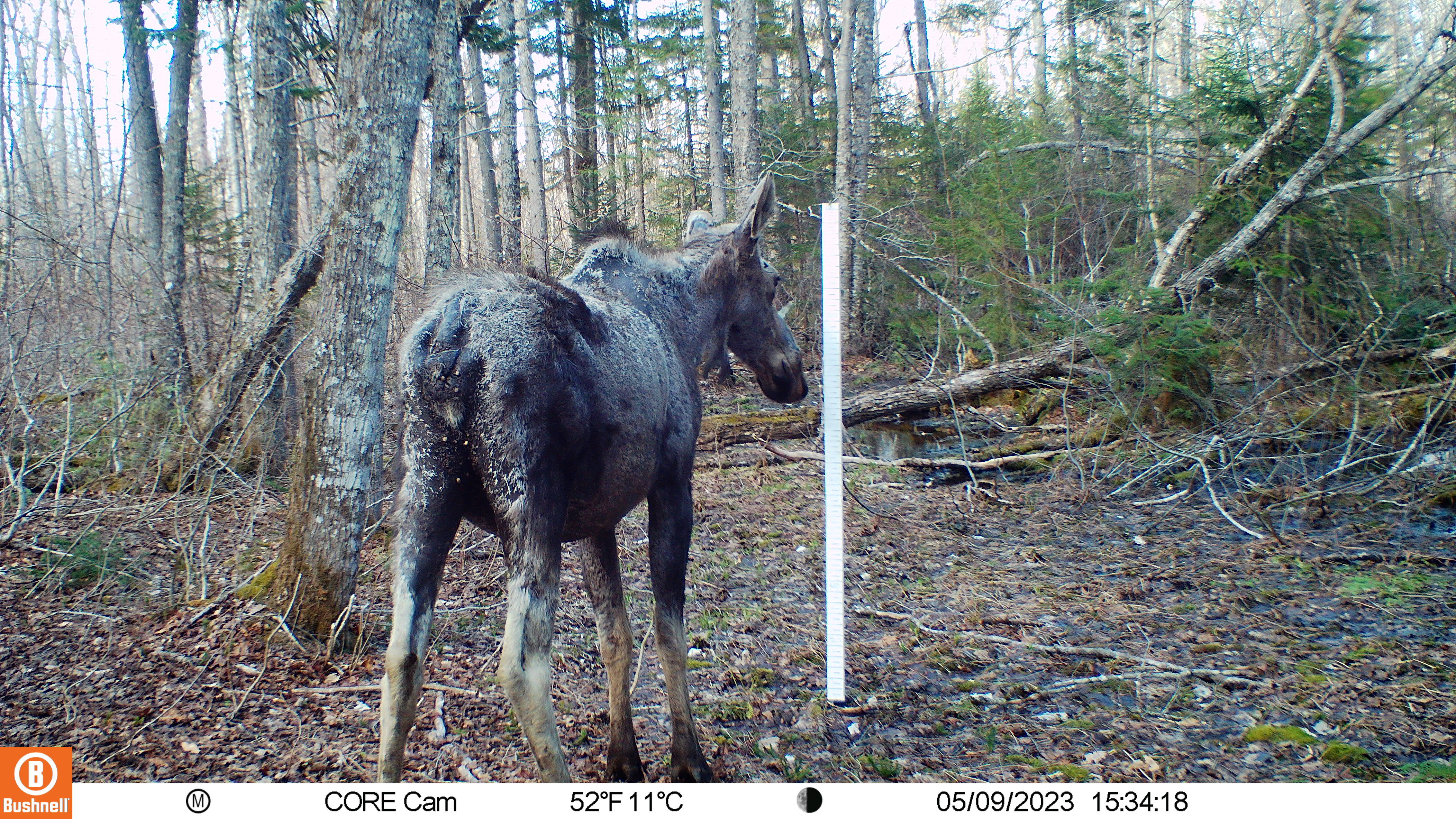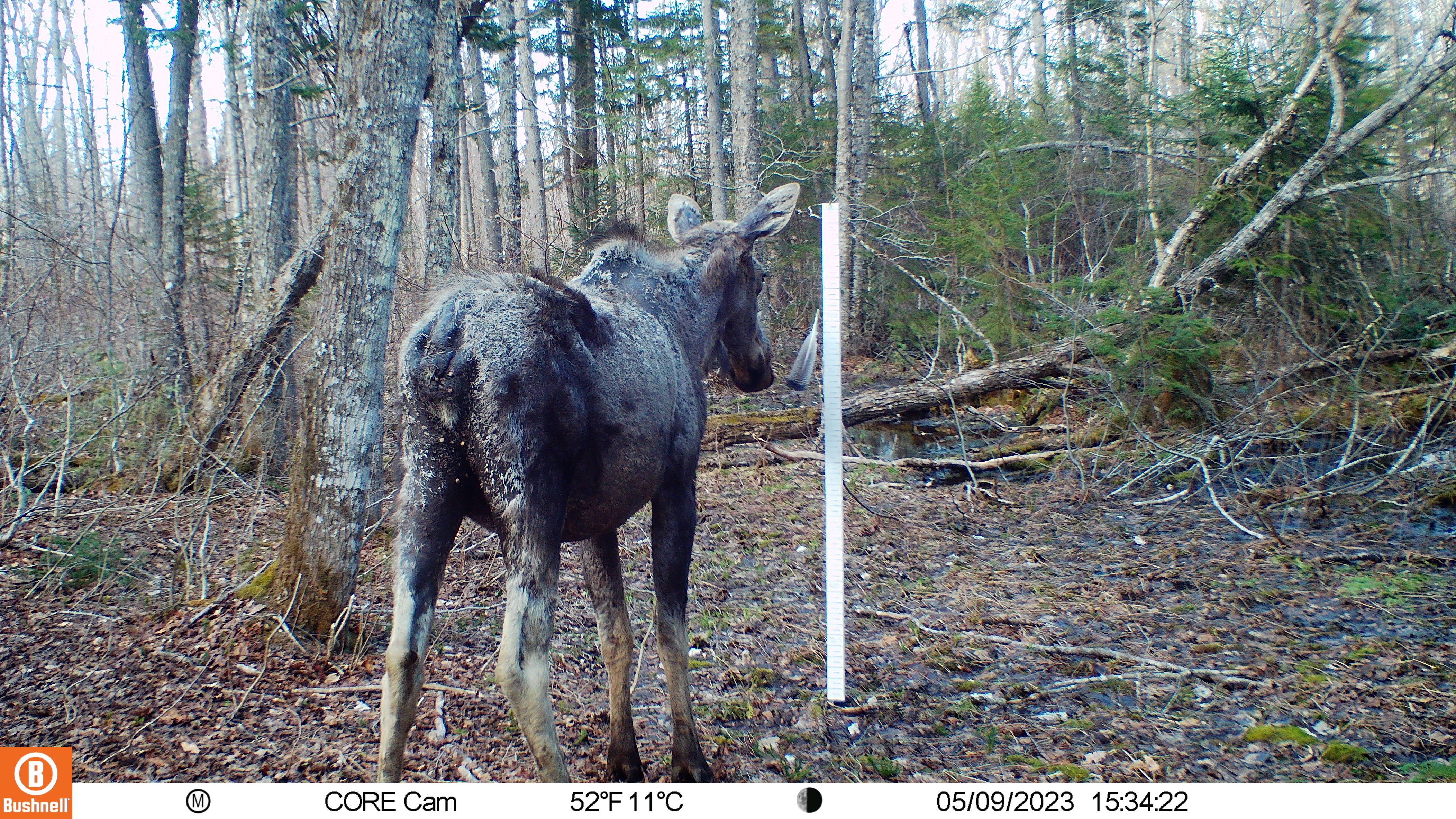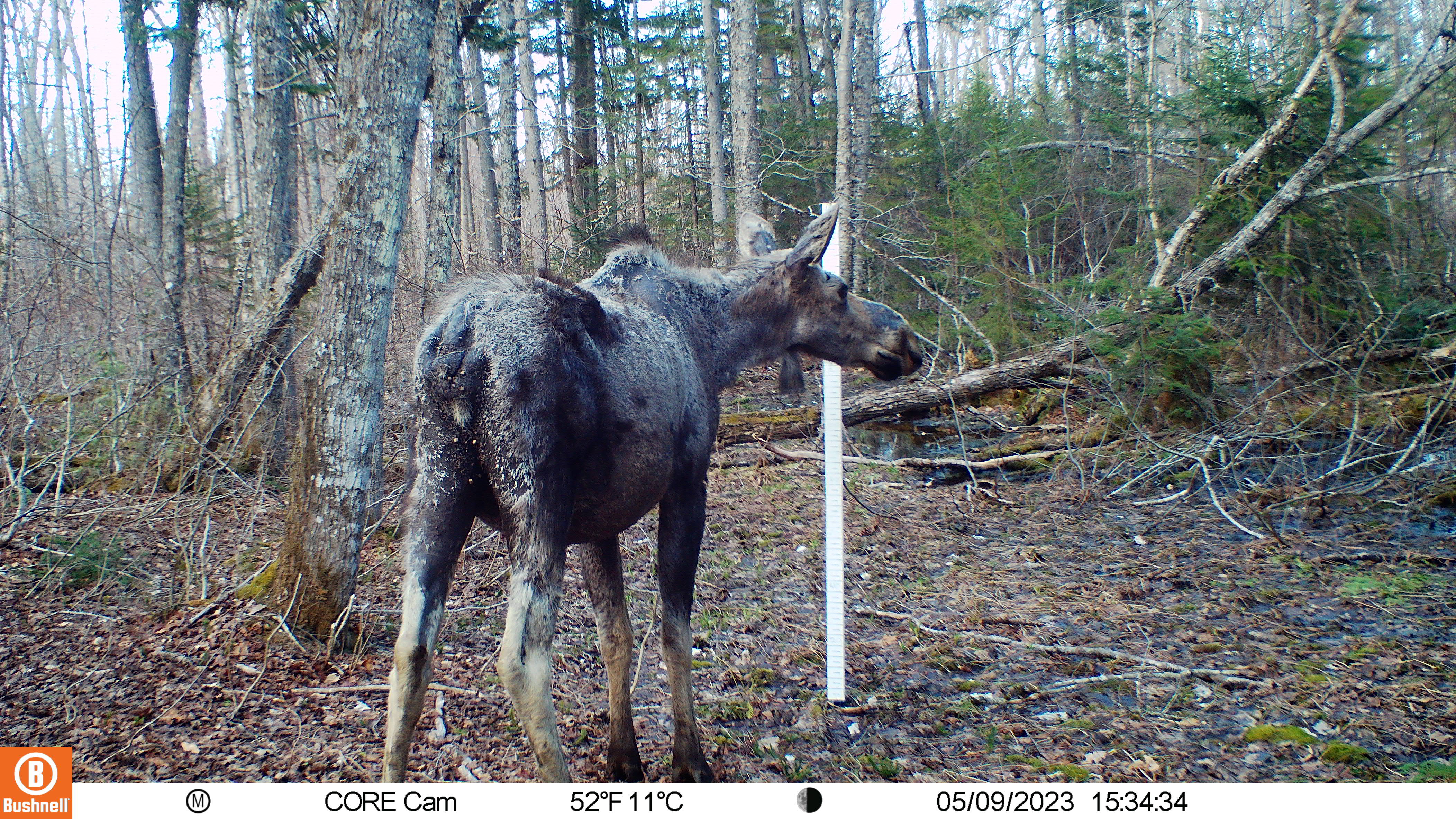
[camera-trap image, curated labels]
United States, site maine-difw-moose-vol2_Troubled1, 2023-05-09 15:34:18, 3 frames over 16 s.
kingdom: Animalia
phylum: Chordata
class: Mammalia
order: Artiodactyla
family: Cervidae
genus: Alces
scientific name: Alces alces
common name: moose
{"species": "moose (Alces alces)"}